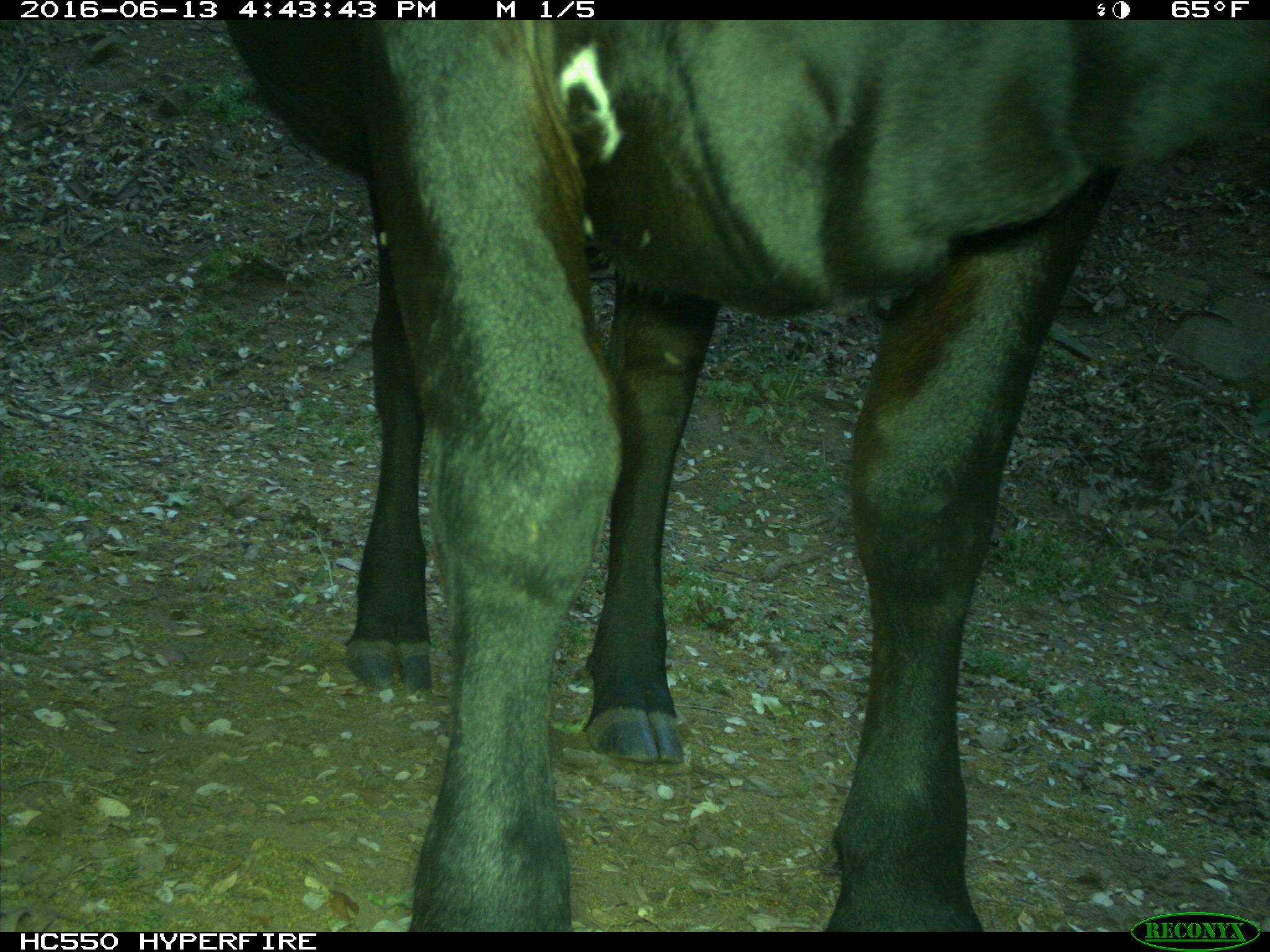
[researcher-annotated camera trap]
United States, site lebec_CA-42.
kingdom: Animalia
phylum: Chordata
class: Mammalia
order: Artiodactyla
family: Bovidae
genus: Bos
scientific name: Bos taurus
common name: domestic cow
Bos taurus (domestic cow).